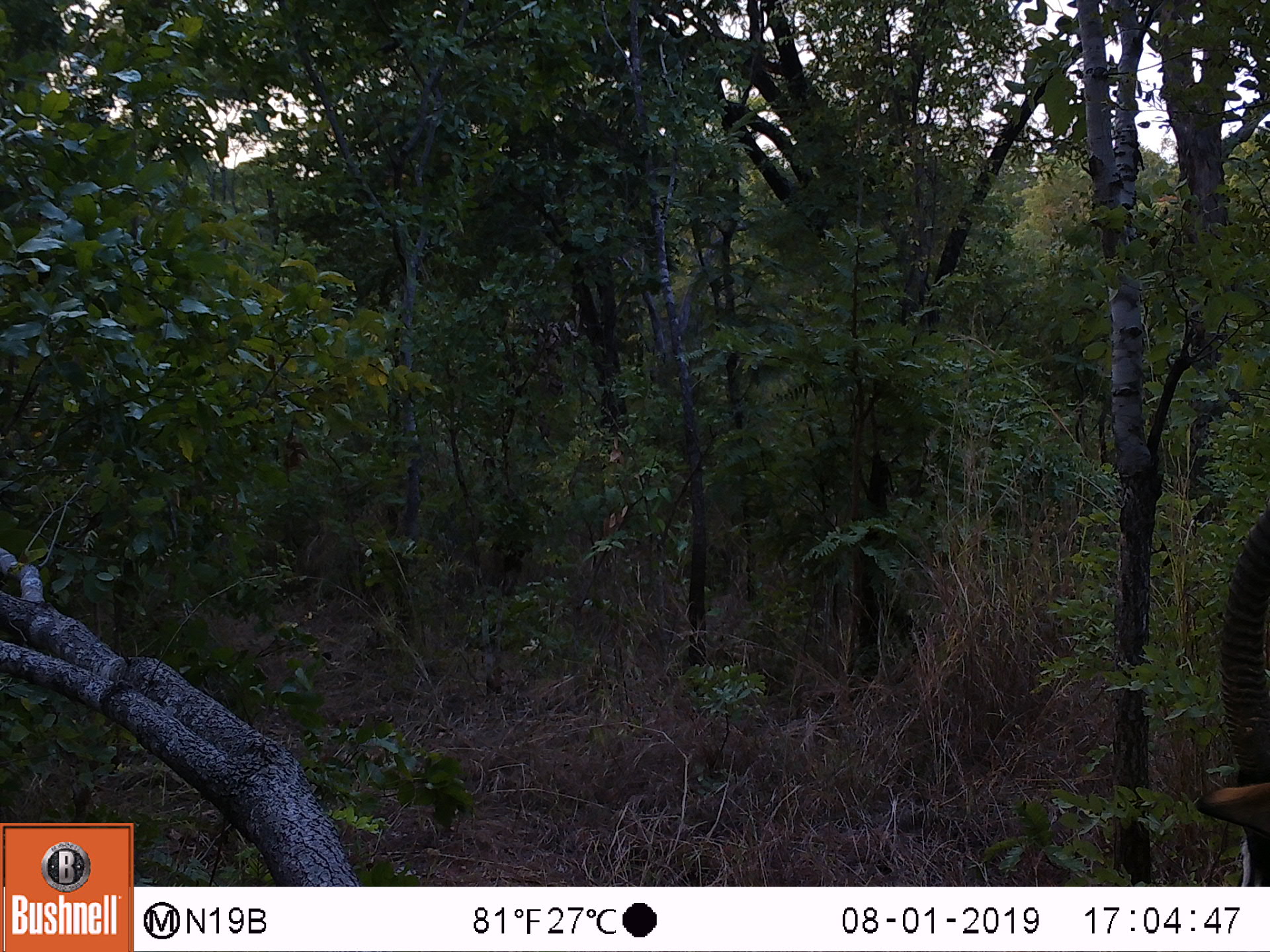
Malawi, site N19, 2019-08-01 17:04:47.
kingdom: Animalia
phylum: Chordata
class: Mammalia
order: Artiodactyla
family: Bovidae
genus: Hippotragus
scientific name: Hippotragus niger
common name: sable antelope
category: sable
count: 1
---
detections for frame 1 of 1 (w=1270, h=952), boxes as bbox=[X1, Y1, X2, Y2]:
sable: bbox=[1199, 505, 1262, 882]